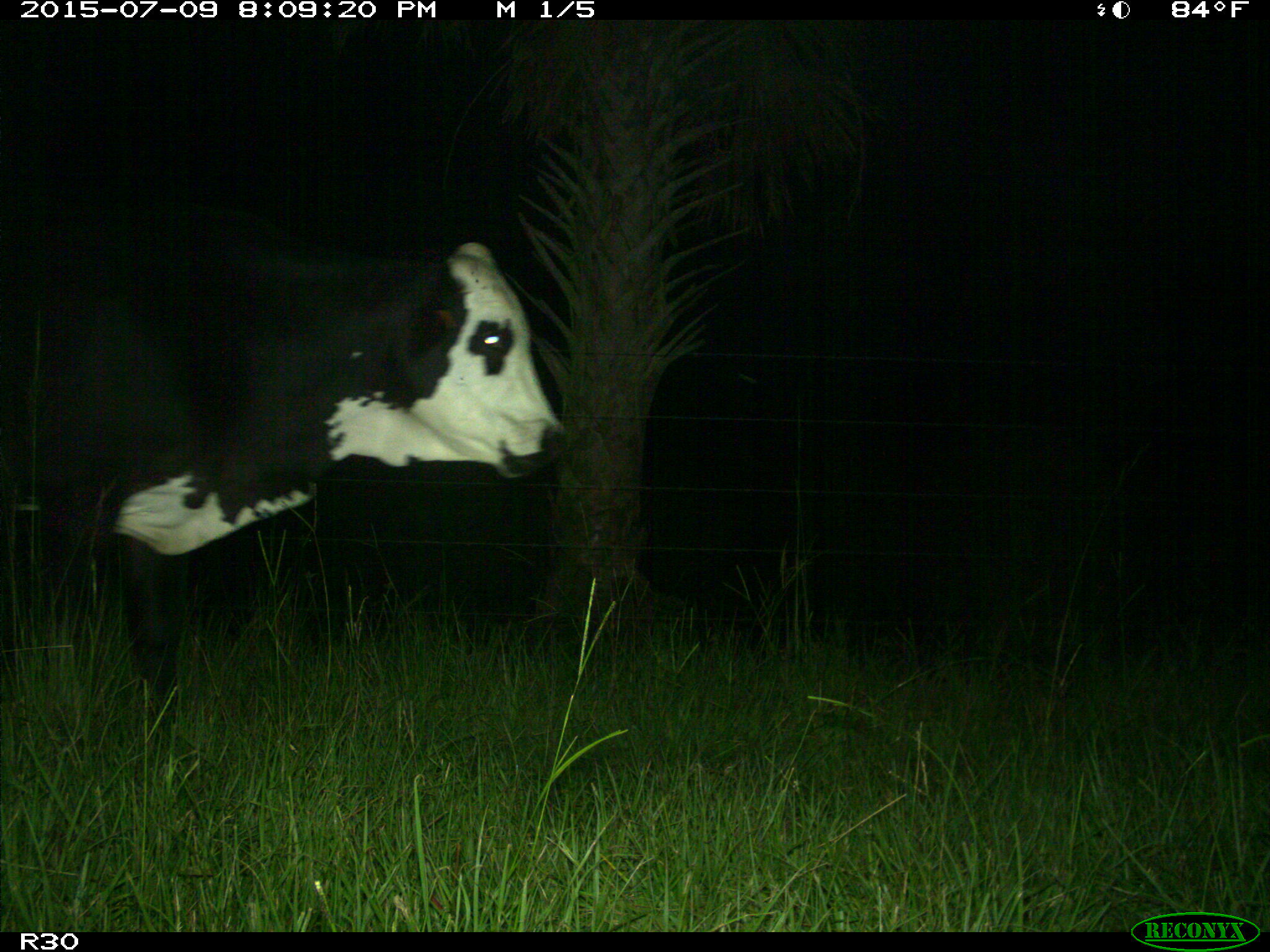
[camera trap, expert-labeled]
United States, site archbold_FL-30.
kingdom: Animalia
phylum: Chordata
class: Mammalia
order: Artiodactyla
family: Bovidae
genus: Bos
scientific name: Bos taurus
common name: domestic cow